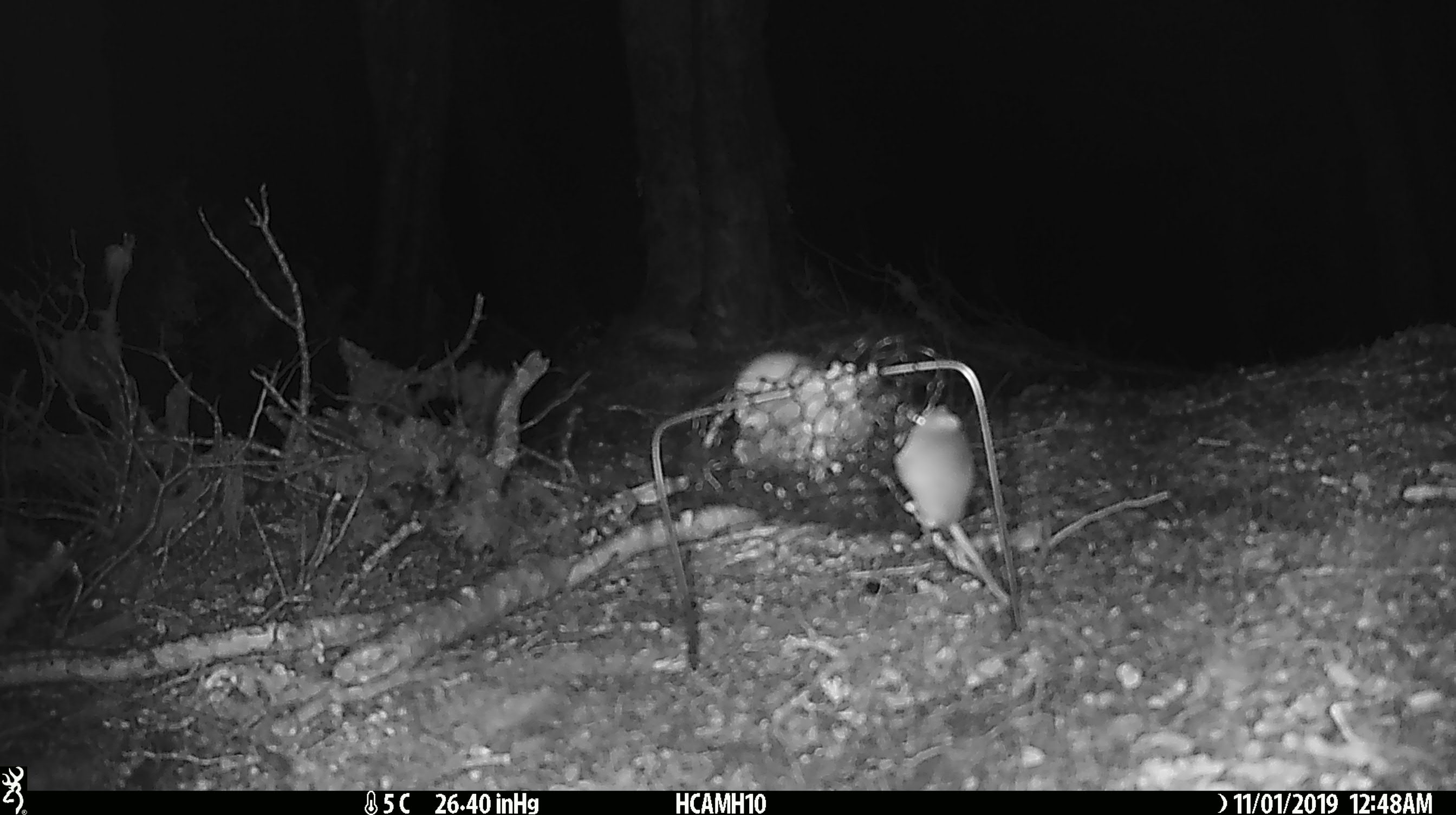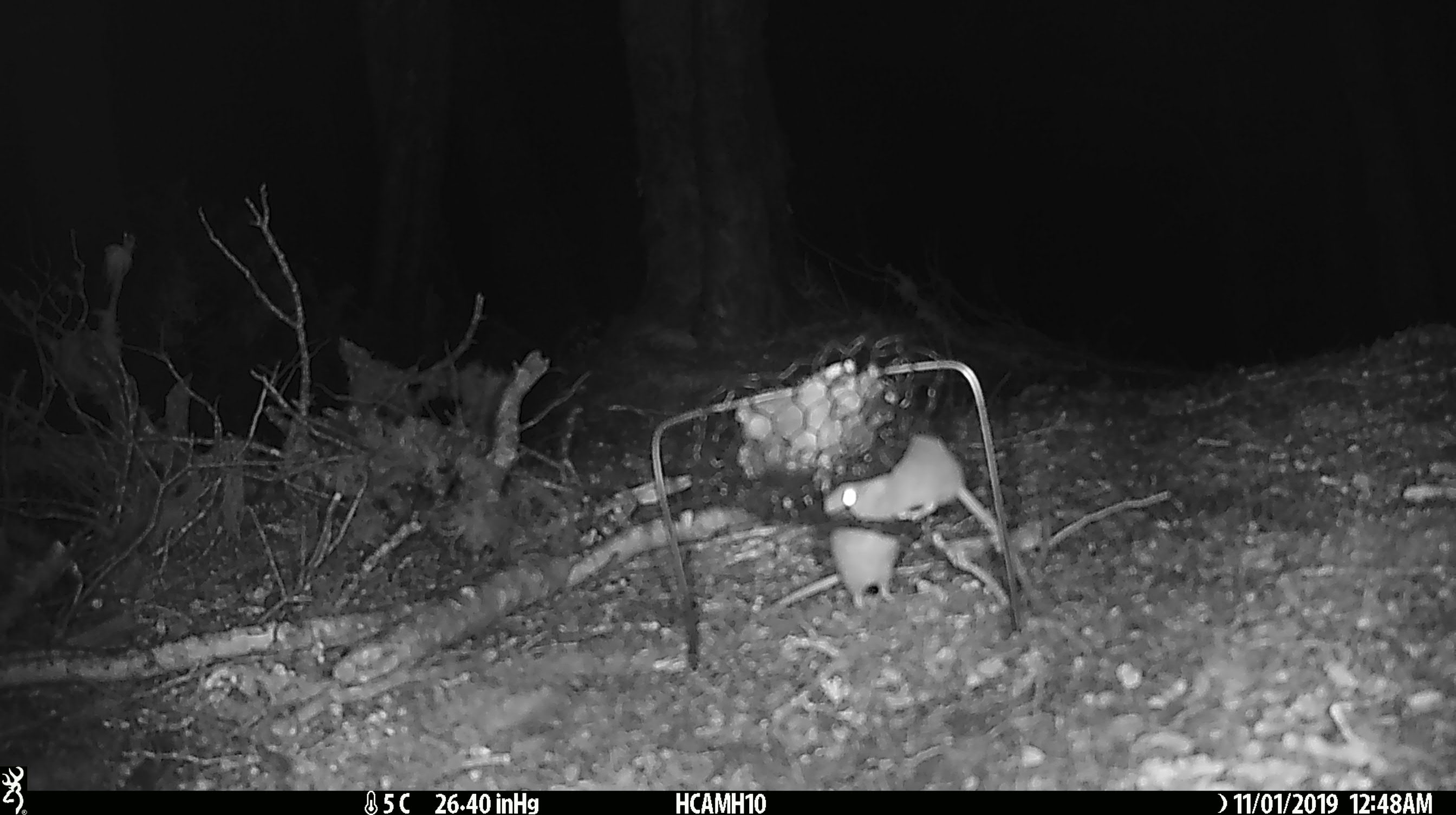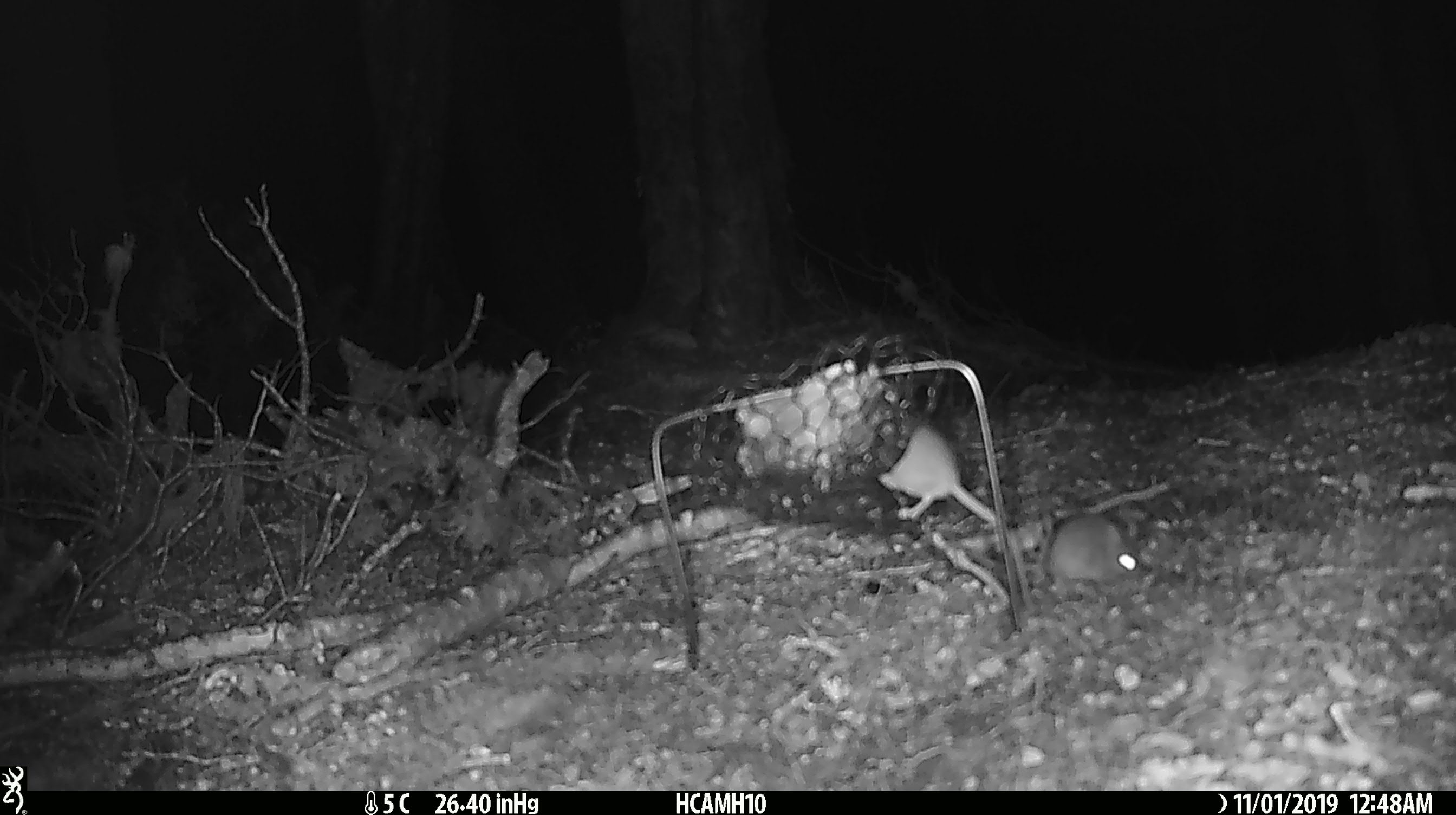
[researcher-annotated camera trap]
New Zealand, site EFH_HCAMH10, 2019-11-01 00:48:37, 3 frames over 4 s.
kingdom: Animalia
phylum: Chordata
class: Mammalia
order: Rodentia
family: Muridae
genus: Mus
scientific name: Mus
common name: mouse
Mouse (Mus).